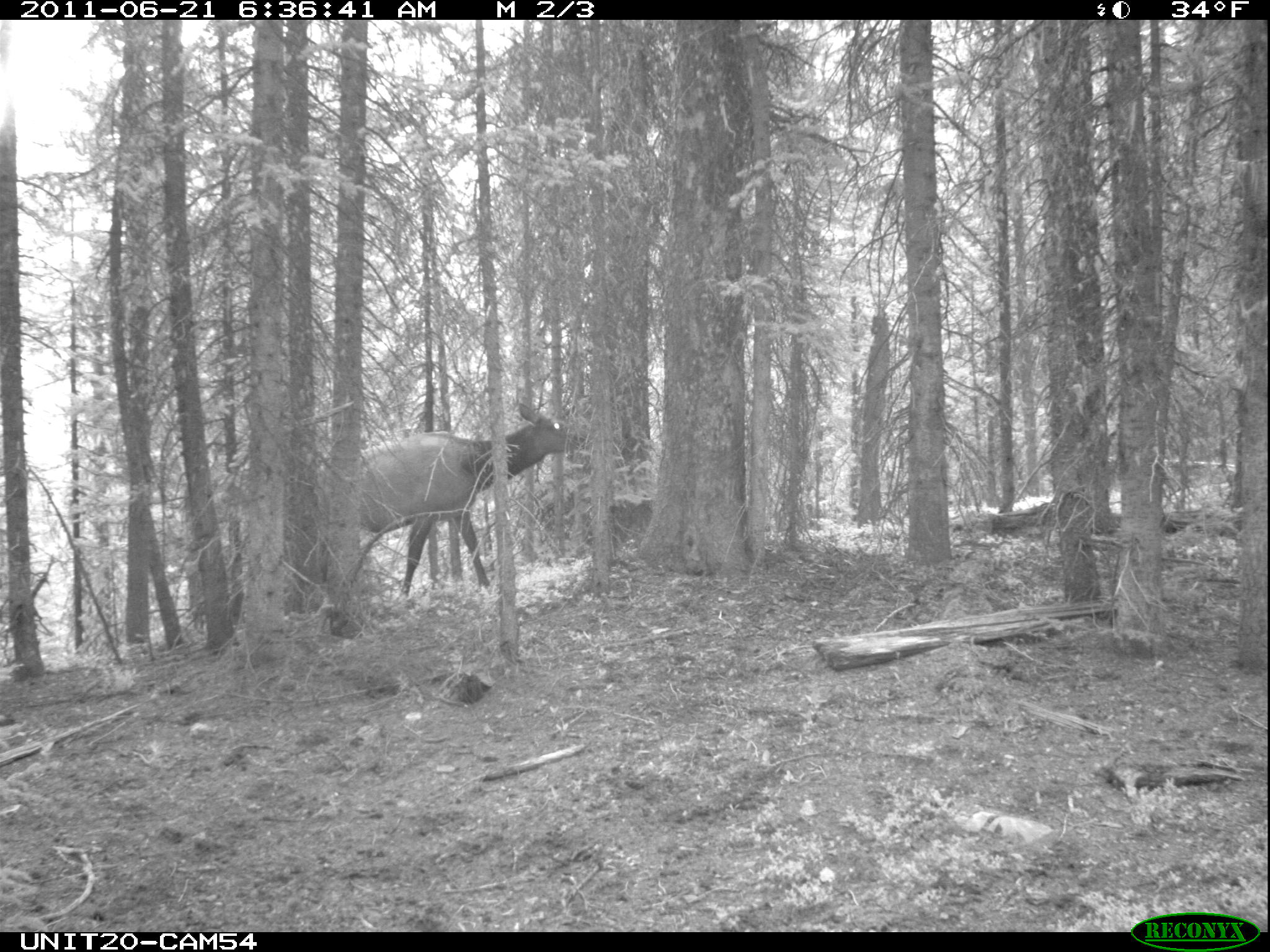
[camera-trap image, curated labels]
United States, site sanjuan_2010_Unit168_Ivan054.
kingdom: Animalia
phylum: Chordata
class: Mammalia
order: Artiodactyla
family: Cervidae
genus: Cervus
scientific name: Cervus elaphus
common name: red deer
Cervus elaphus (red deer).